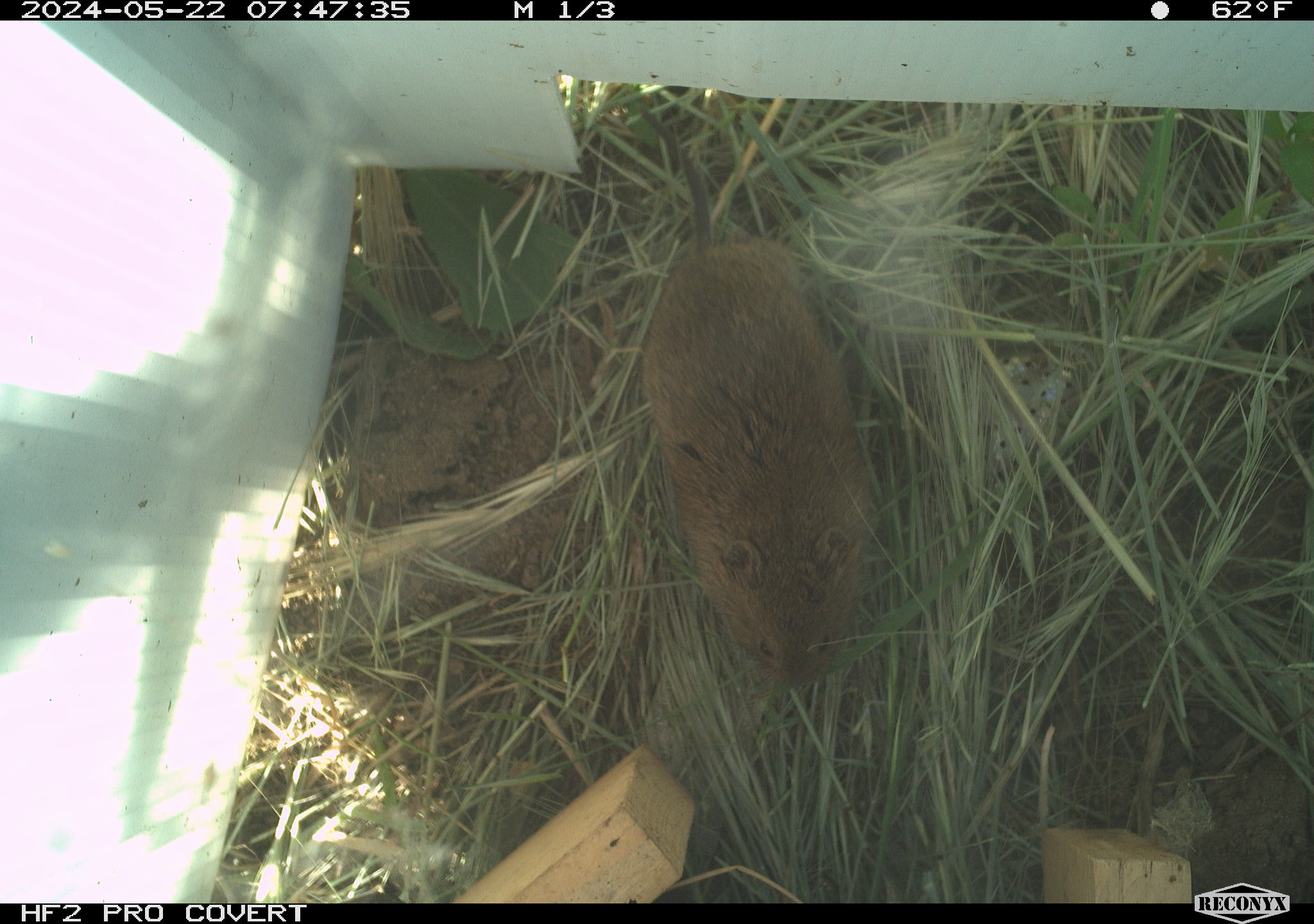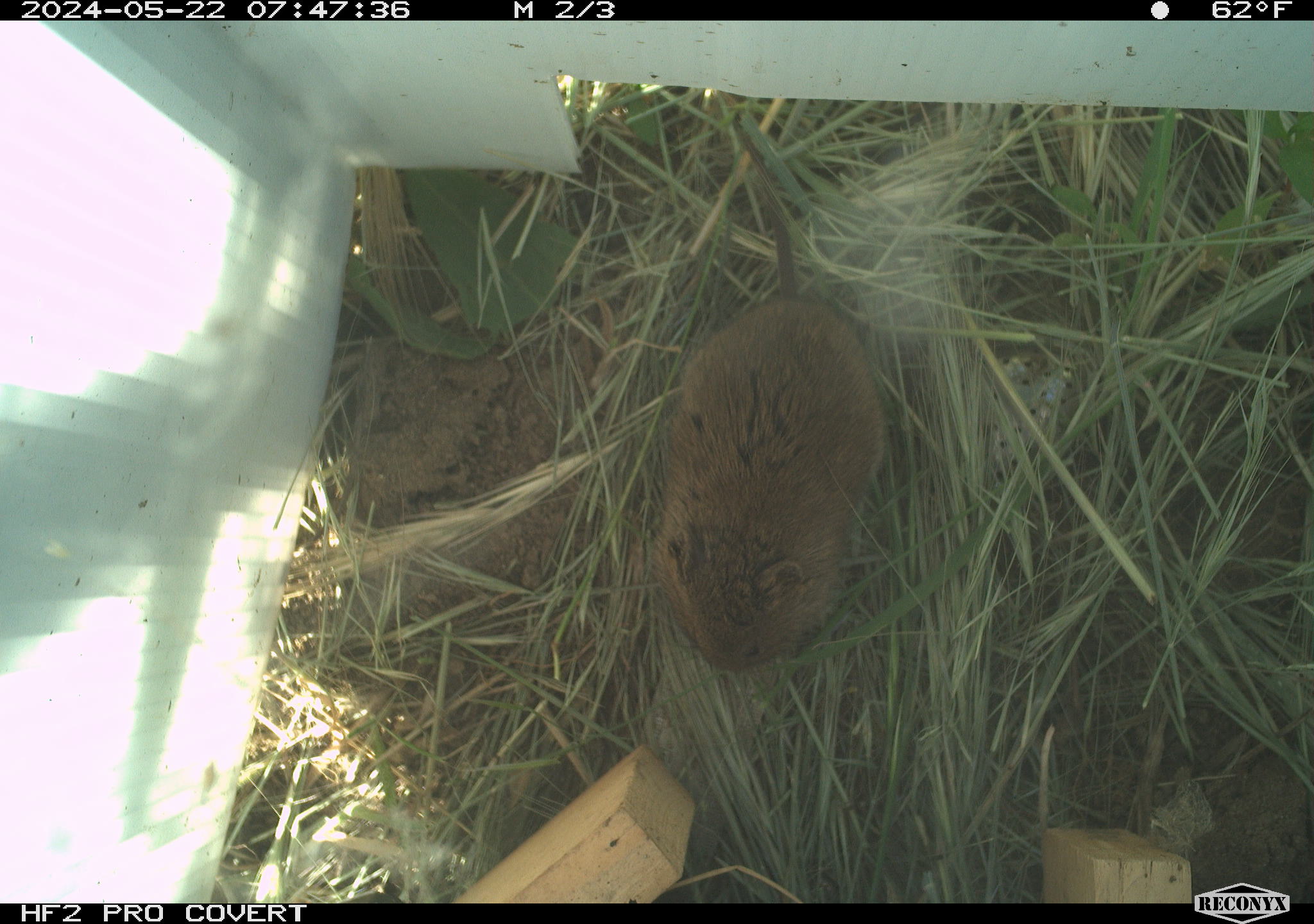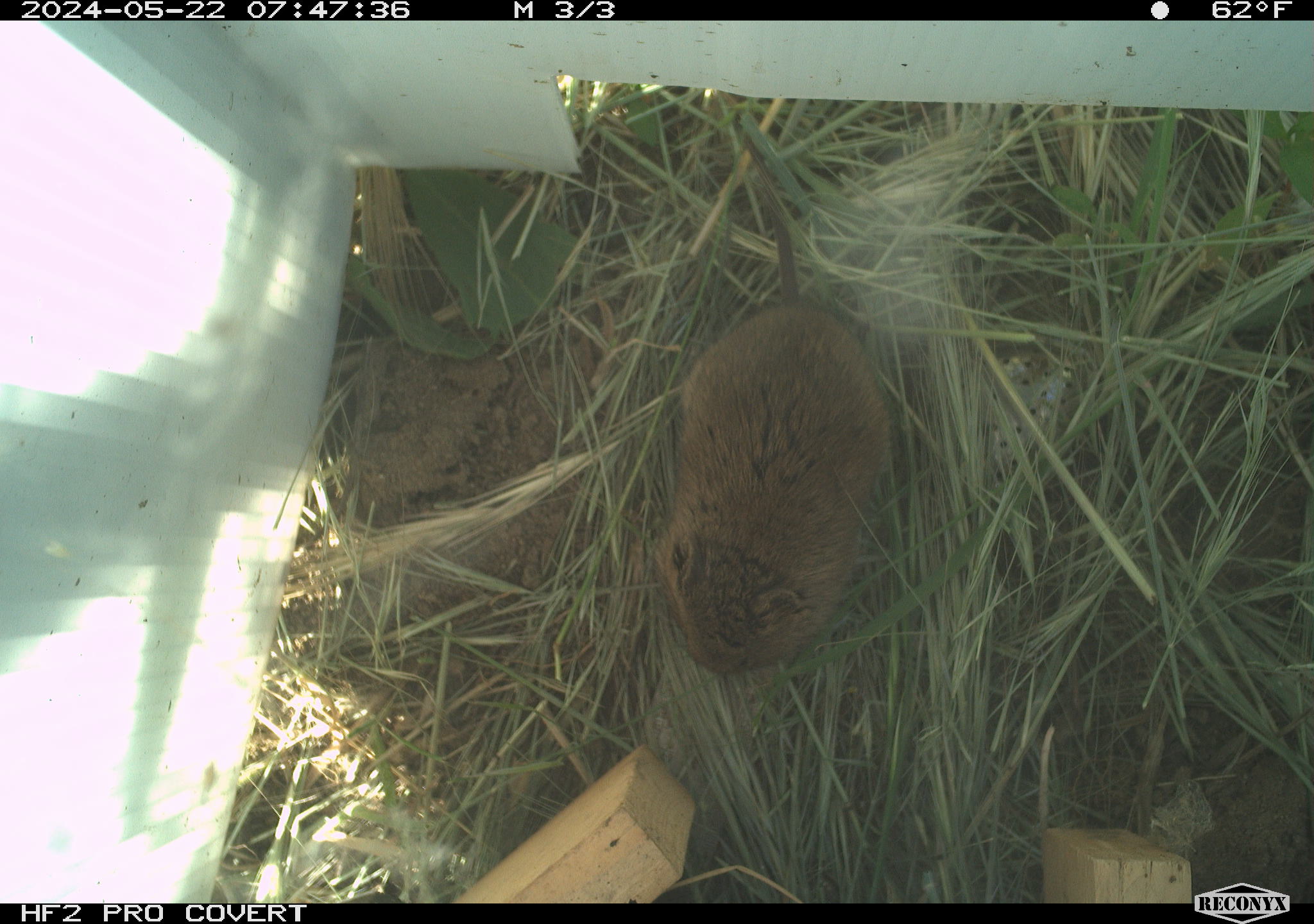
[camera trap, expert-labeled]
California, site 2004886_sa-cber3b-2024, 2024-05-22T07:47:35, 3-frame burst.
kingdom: Animalia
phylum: Chordata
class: Mammalia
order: Rodentia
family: Cricetidae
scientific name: Arvicolinae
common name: voles, lemmings, and muskrats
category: arvicolinae subfamily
Arvicolinae subfamily (voles, lemmings, and muskrats) (Arvicolinae).